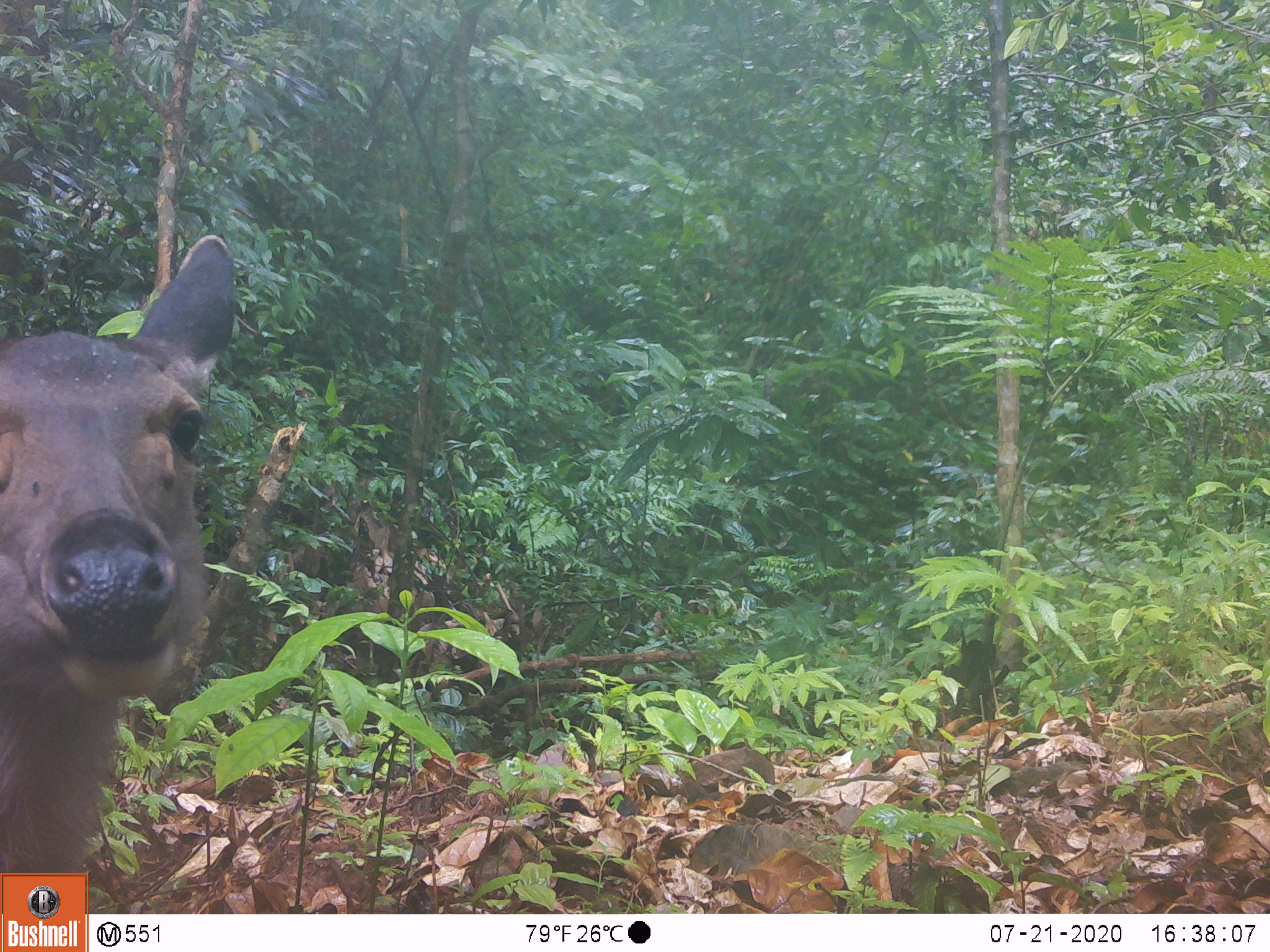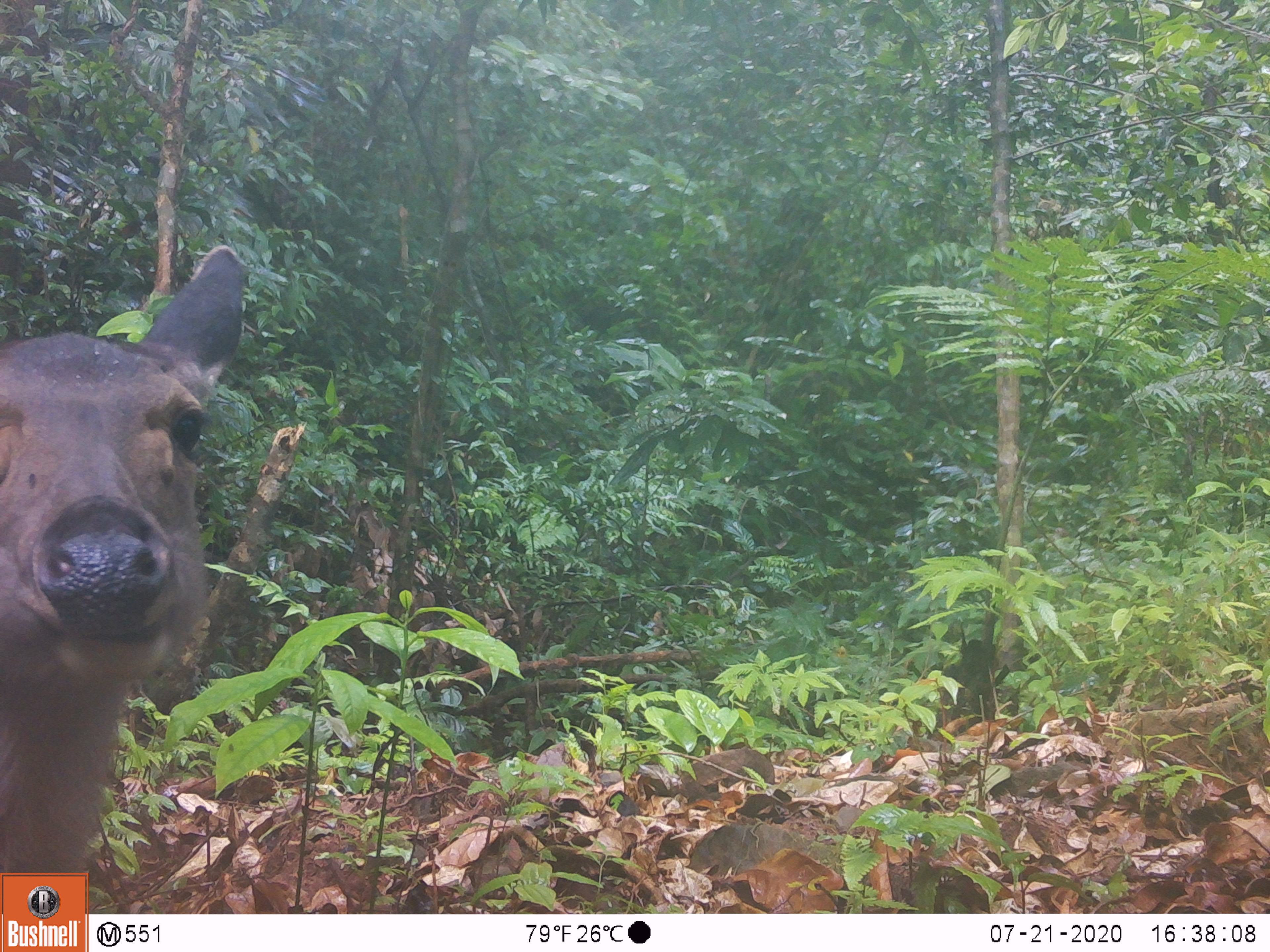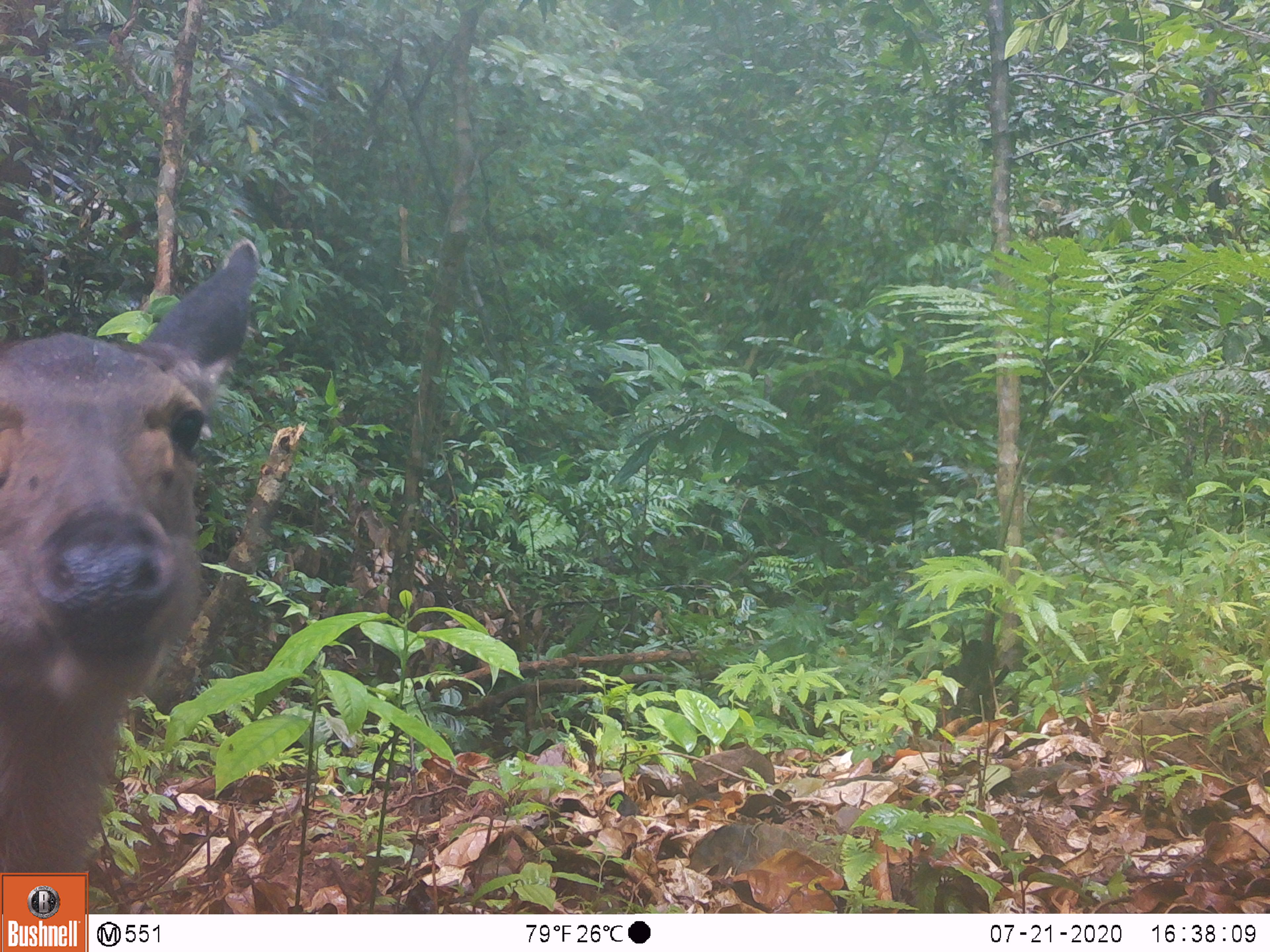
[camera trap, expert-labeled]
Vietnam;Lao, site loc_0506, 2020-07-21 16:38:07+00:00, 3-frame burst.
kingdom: Animalia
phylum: Chordata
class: Mammalia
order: Artiodactyla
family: Cervidae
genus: Rusa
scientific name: Rusa unicolor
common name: sambar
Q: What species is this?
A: Sambar (Rusa unicolor).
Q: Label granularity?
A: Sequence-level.